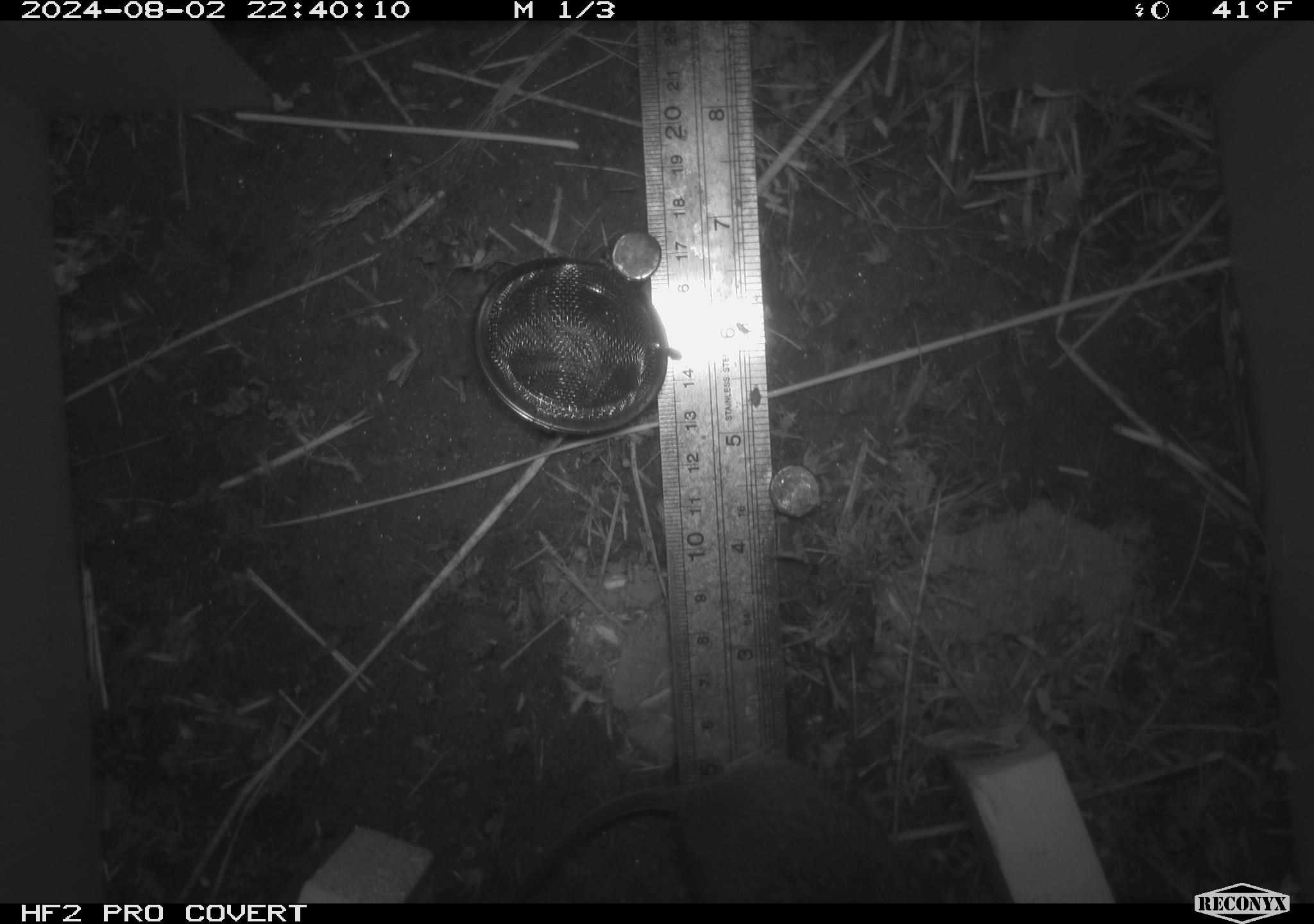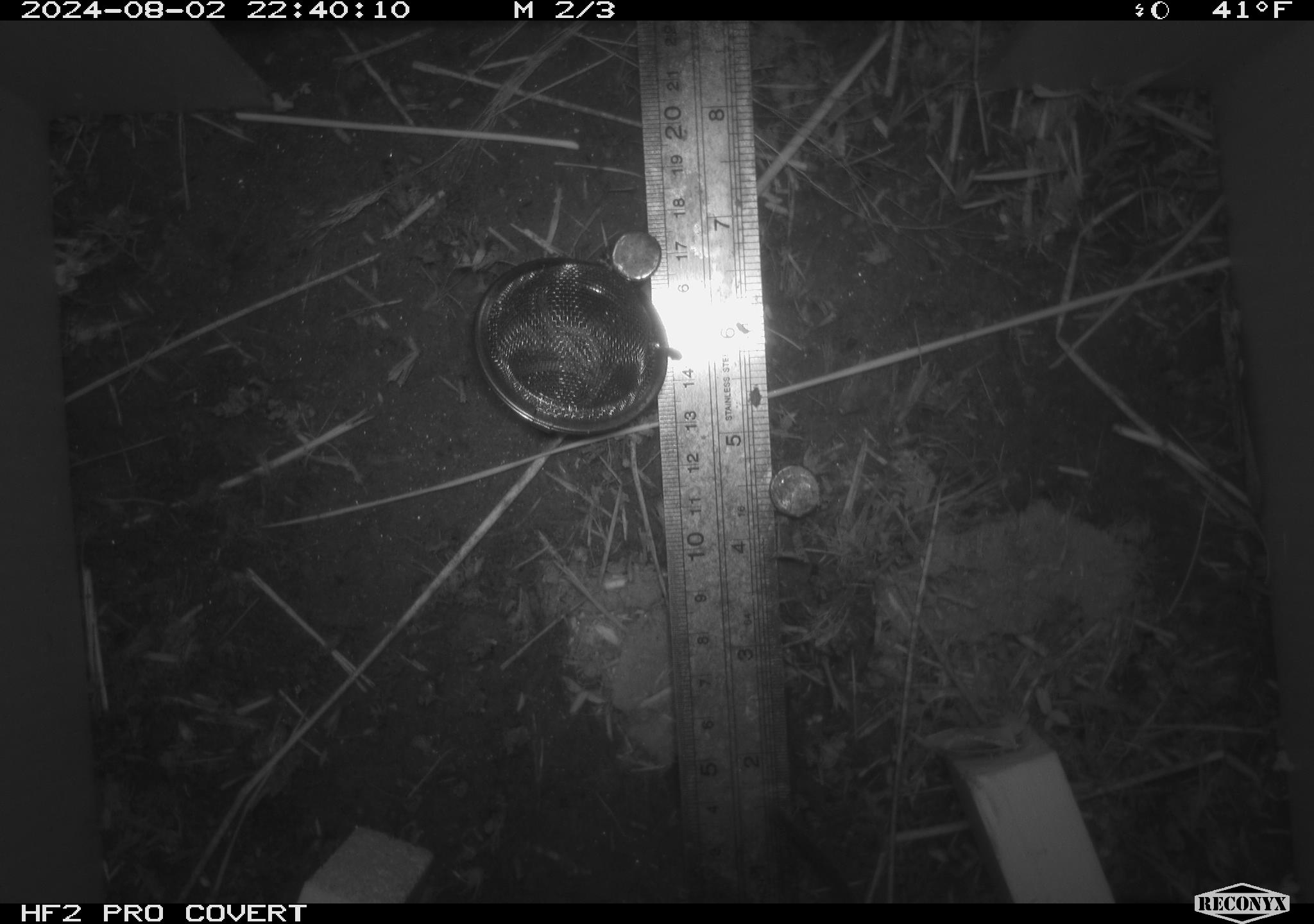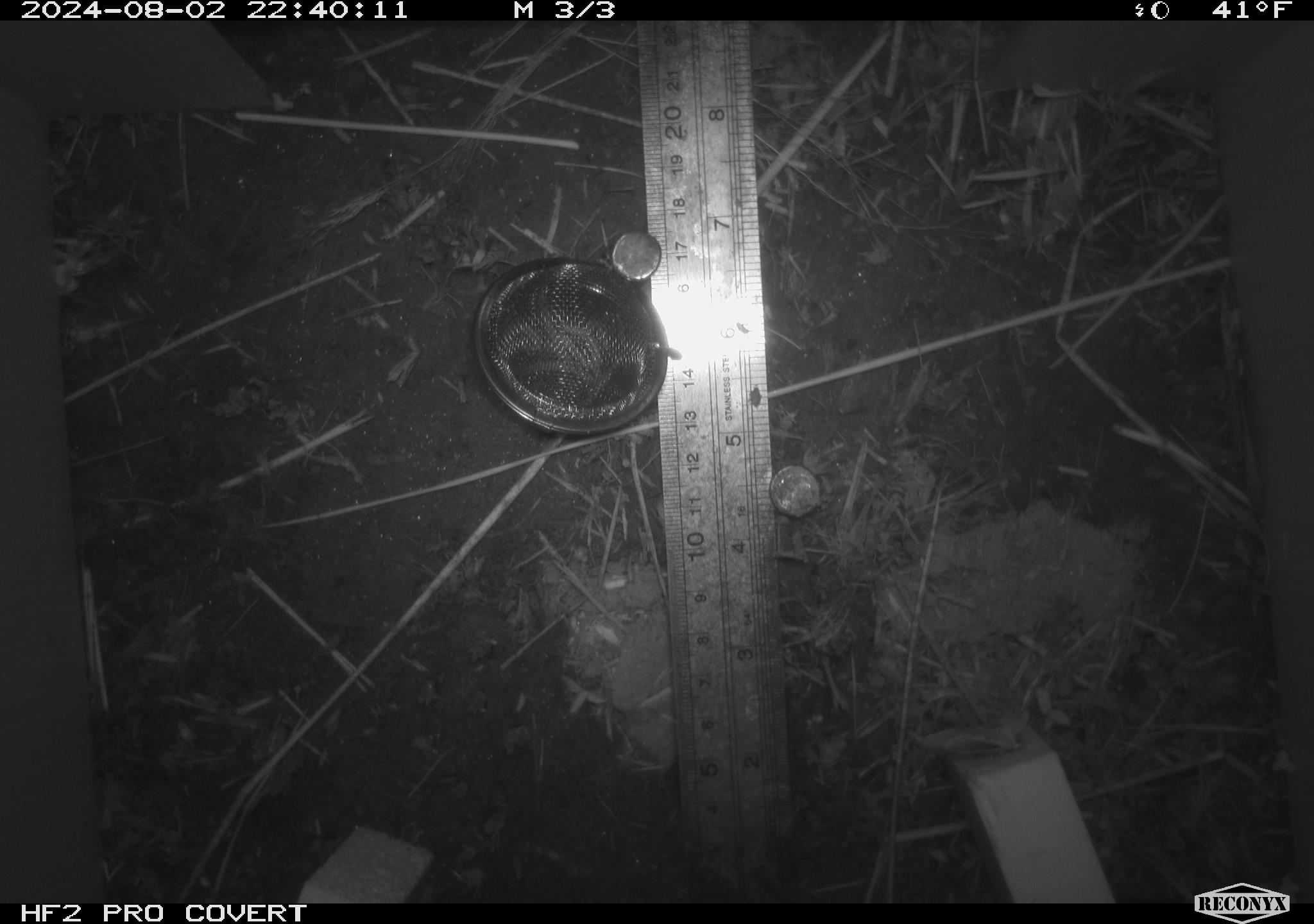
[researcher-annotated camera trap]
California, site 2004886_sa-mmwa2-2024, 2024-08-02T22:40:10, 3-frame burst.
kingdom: Animalia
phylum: Chordata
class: Mammalia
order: Rodentia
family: Cricetidae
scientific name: Arvicolinae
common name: voles, lemmings, and muskrats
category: arvicolinae subfamily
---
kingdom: Animalia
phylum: Chordata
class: Mammalia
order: Rodentia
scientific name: Rodentia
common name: mouse species